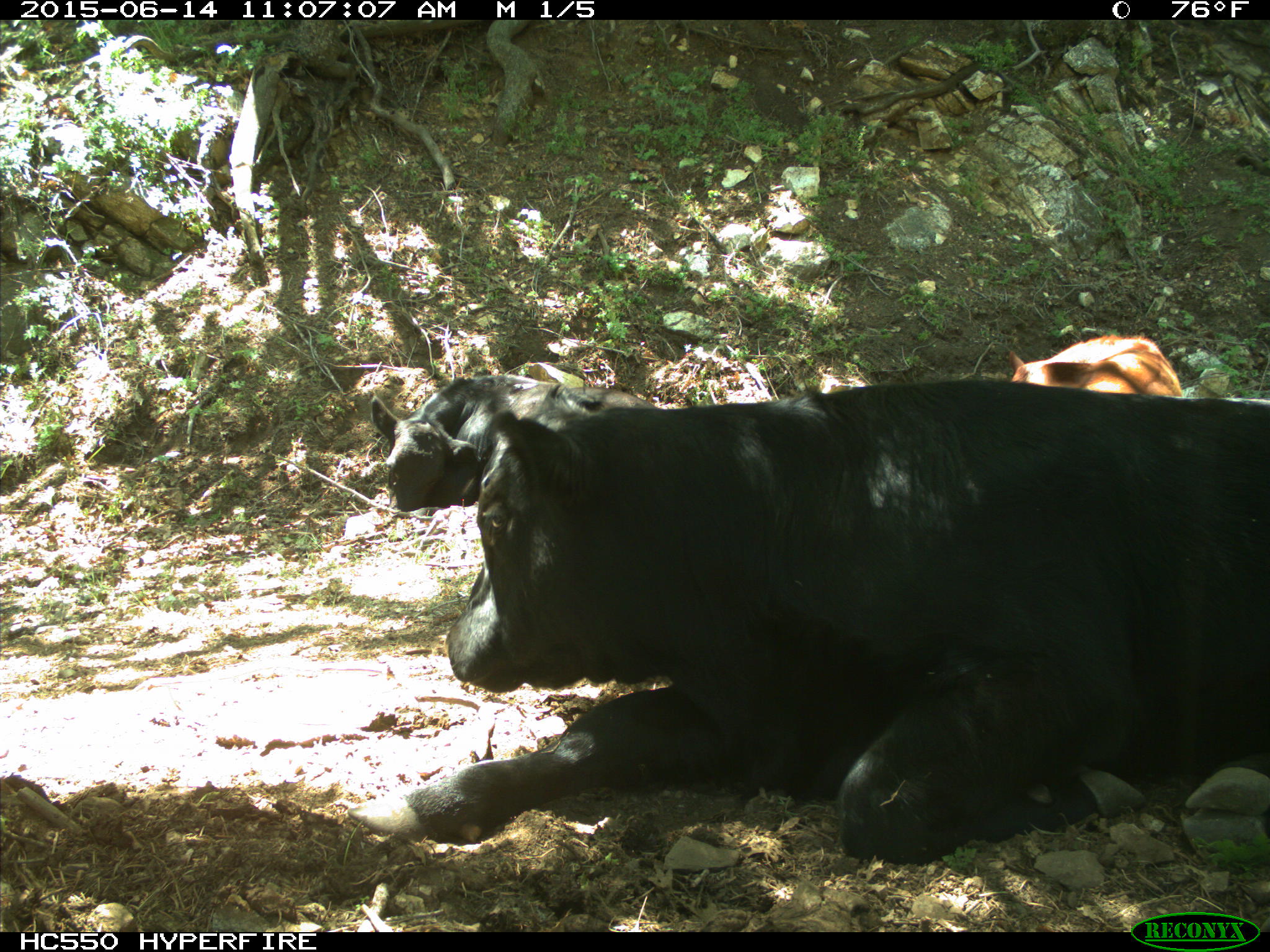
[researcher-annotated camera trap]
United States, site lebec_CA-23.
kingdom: Animalia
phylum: Chordata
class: Mammalia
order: Artiodactyla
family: Bovidae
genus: Bos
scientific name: Bos taurus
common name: domestic cow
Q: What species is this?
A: Bos taurus (domestic cow).